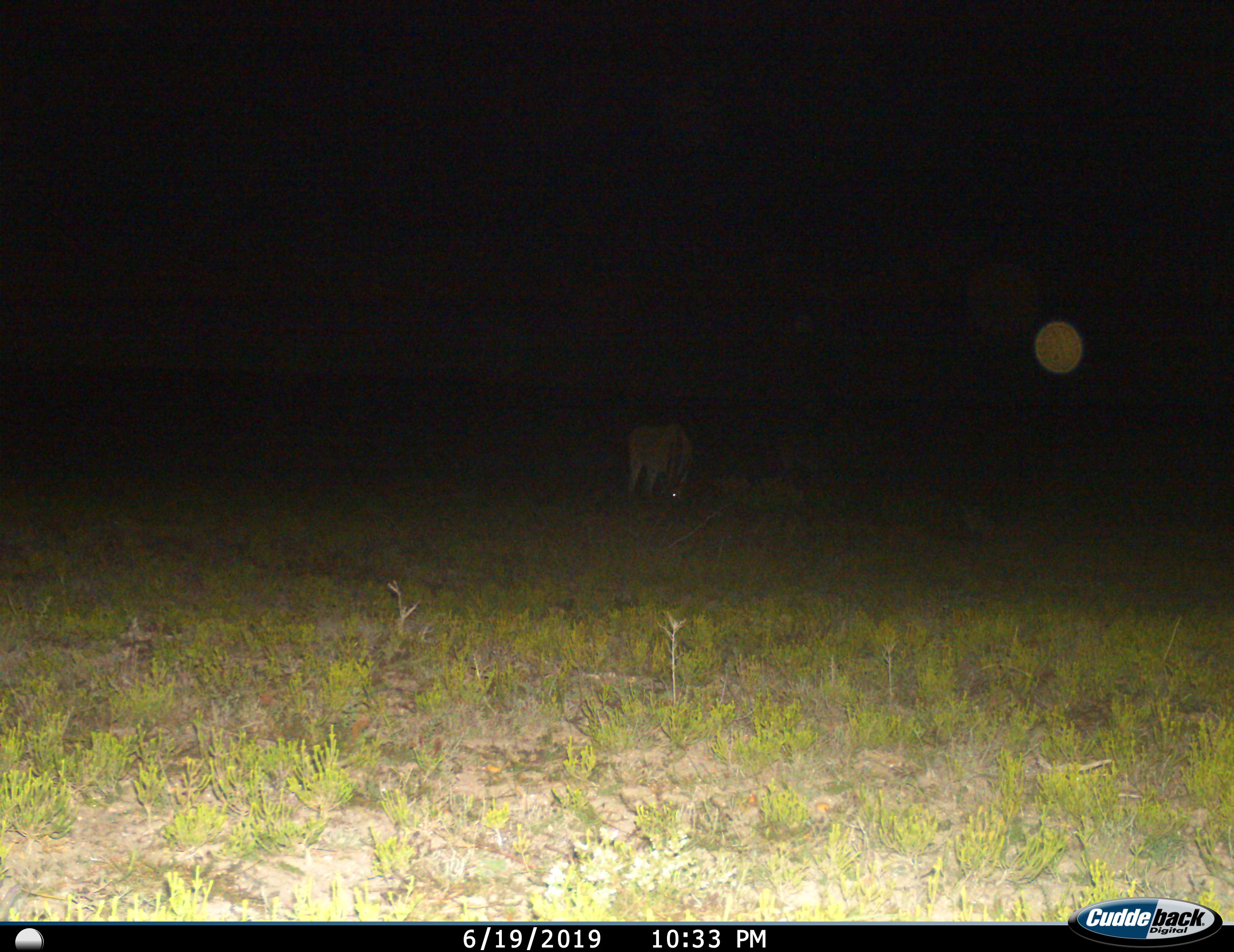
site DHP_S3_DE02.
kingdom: Animalia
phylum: Chordata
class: Mammalia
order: Artiodactyla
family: Bovidae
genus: Tragelaphus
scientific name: Tragelaphus oryx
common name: eland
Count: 1.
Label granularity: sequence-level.